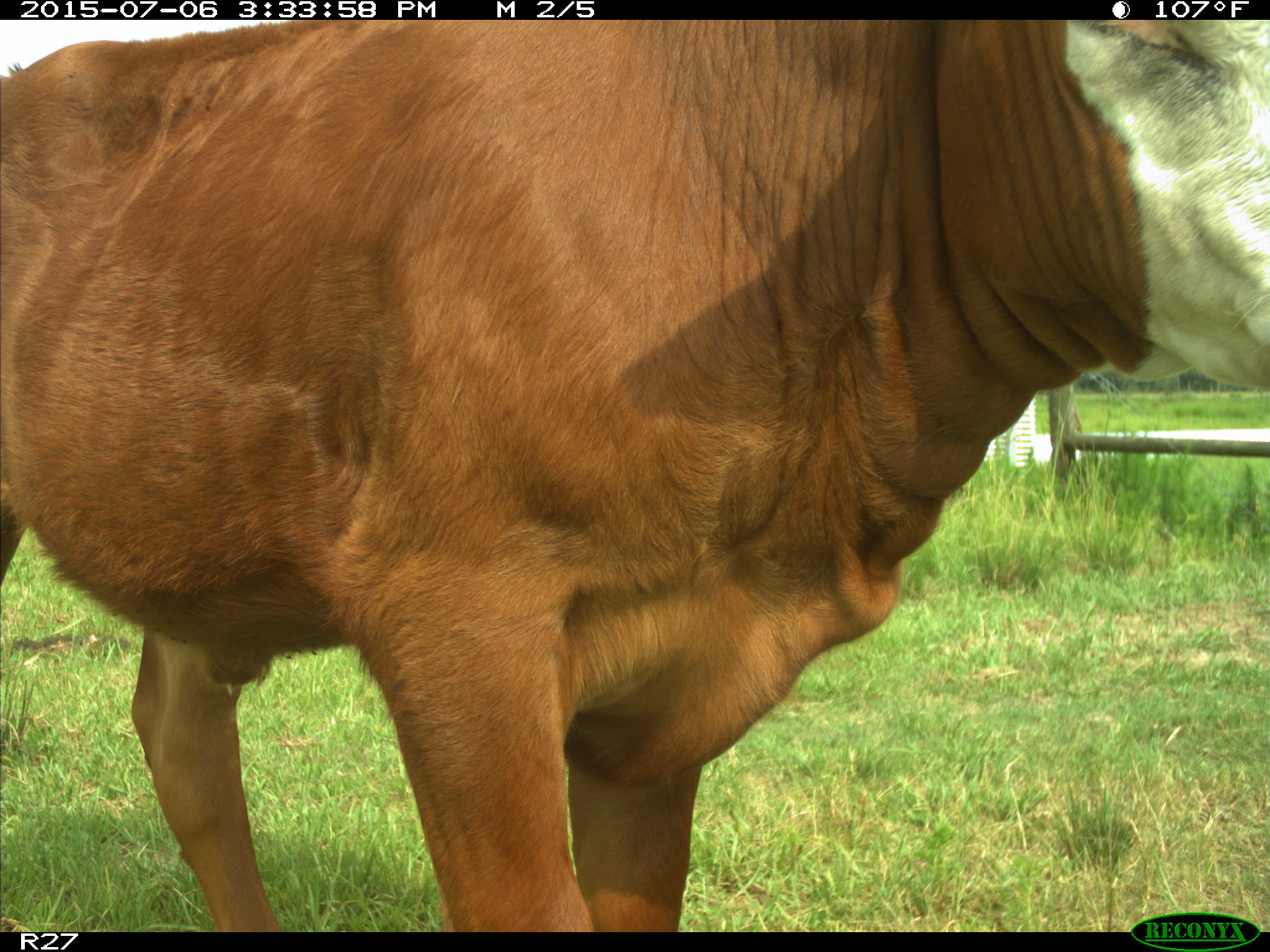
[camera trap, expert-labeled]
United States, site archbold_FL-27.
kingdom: Animalia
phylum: Chordata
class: Mammalia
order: Artiodactyla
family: Bovidae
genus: Bos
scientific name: Bos taurus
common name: domestic cow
Bos taurus (domestic cow).